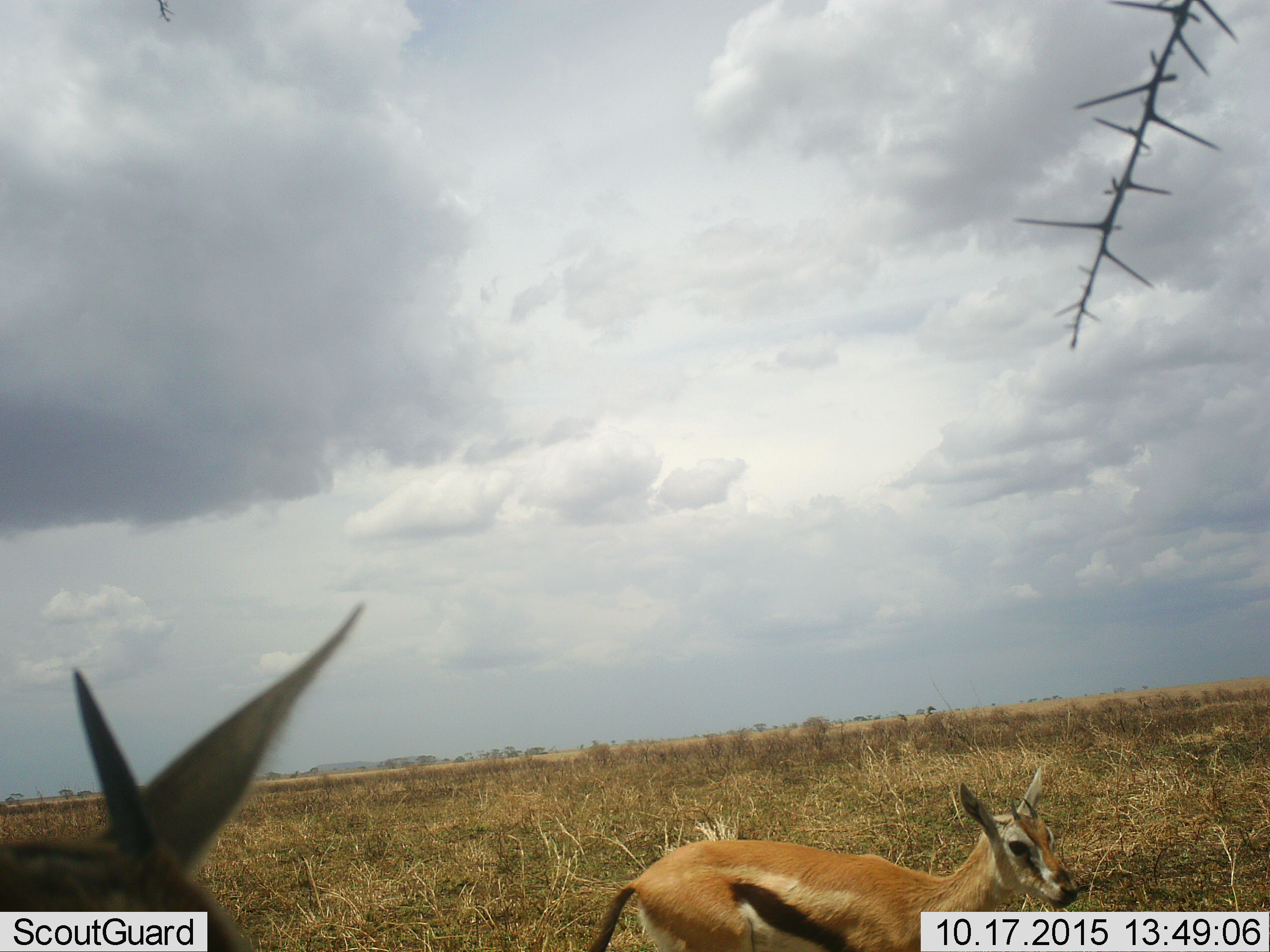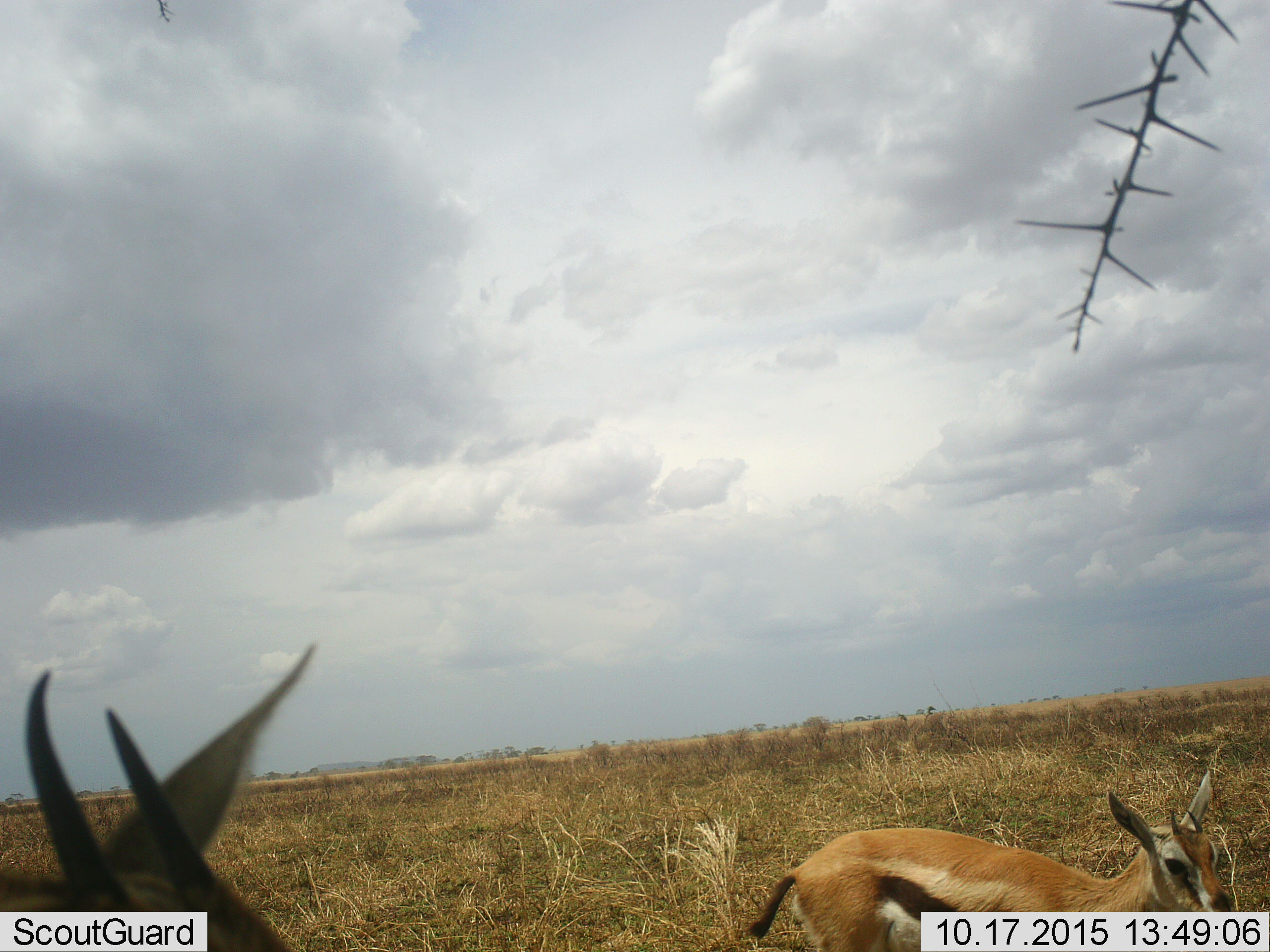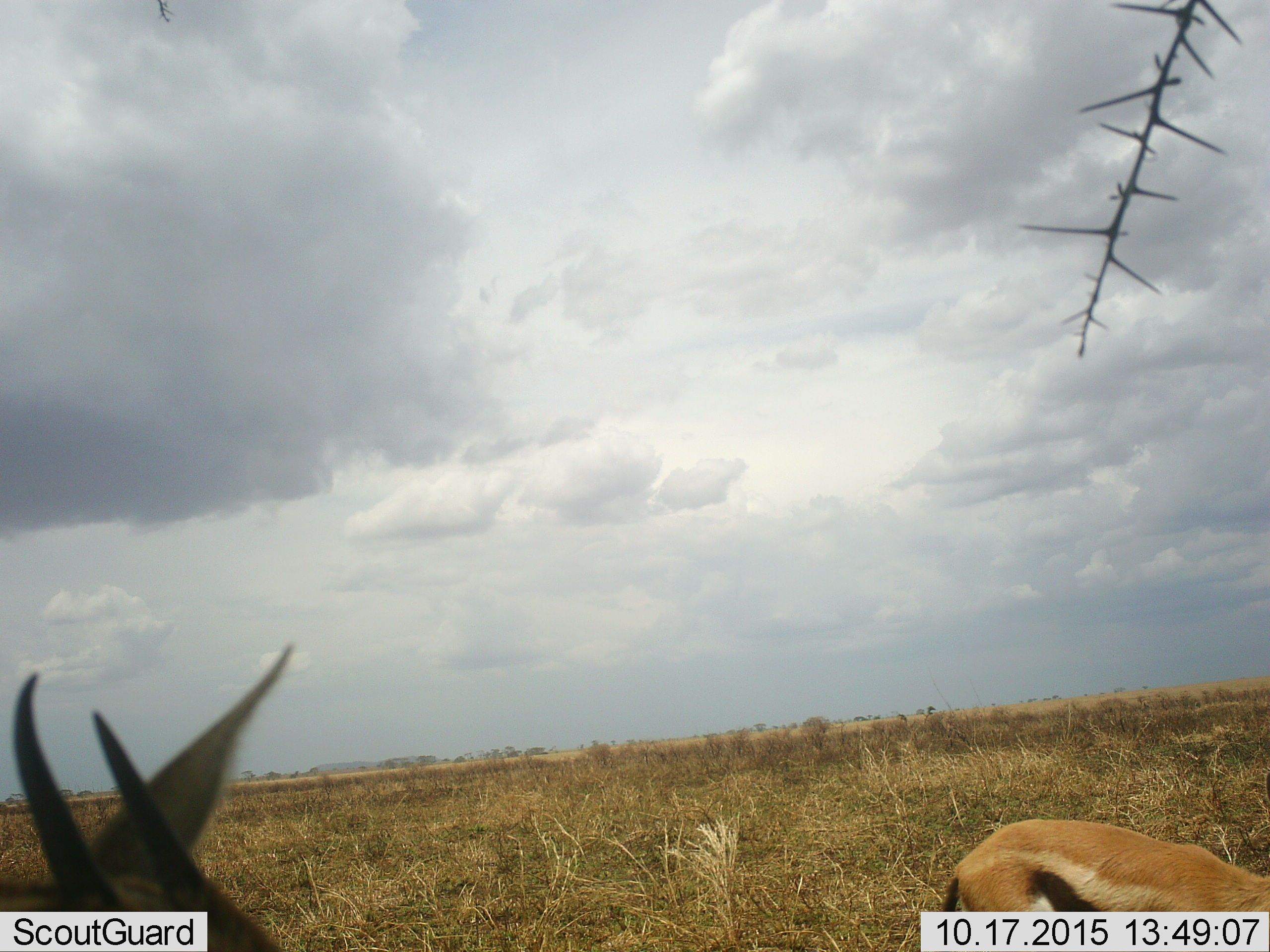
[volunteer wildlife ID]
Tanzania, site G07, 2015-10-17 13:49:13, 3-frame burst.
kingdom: Animalia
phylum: Chordata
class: Mammalia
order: Artiodactyla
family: Bovidae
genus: Eudorcas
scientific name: Eudorcas thomsonii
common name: thomson's gazelle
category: gazellethomsons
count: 2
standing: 40%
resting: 0%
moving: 80%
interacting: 0%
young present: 10%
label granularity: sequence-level